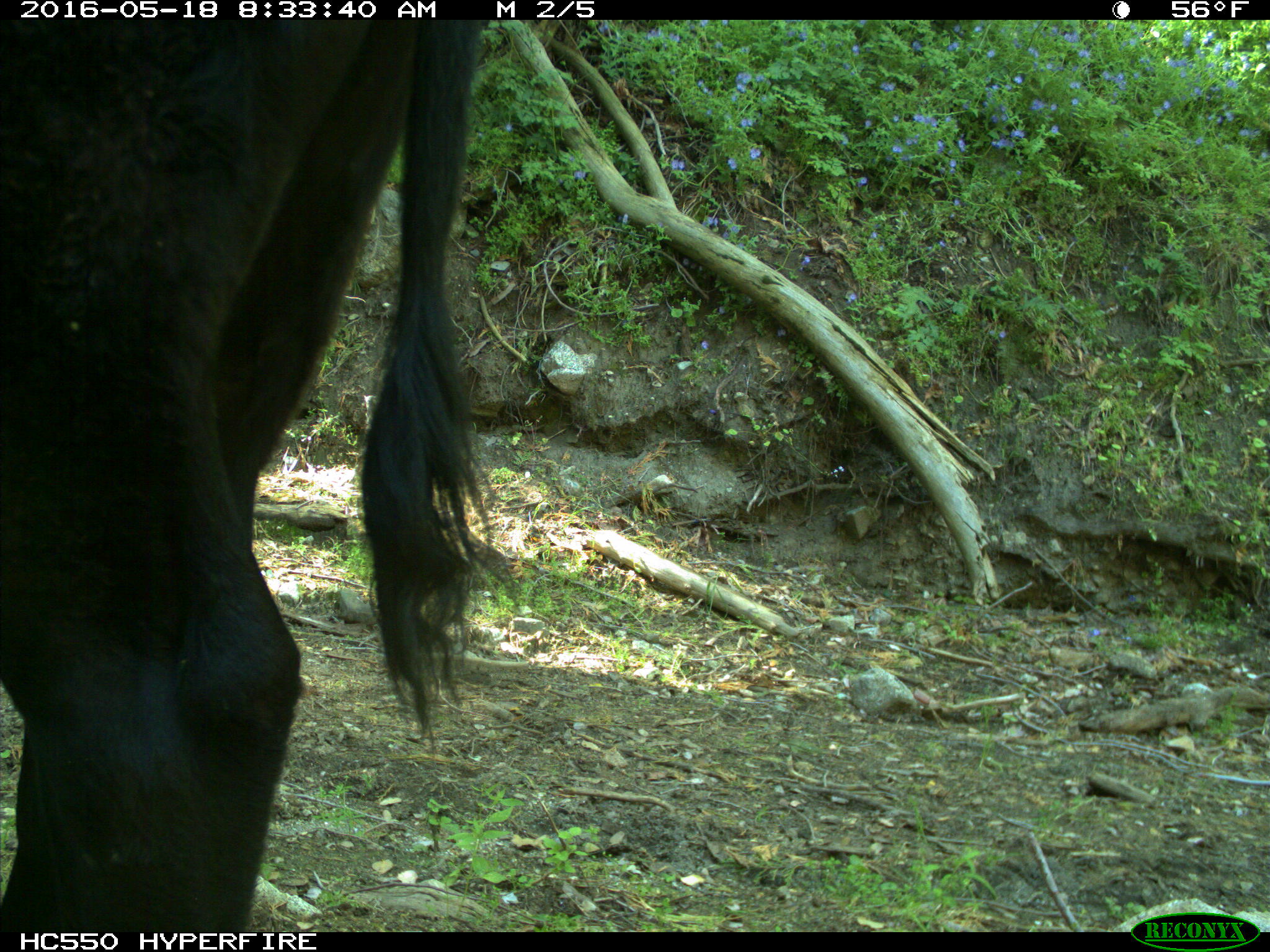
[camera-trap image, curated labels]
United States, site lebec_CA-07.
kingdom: Animalia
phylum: Chordata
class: Mammalia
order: Artiodactyla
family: Bovidae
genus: Bos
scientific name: Bos taurus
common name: domestic cow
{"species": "Bos taurus (domestic cow)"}